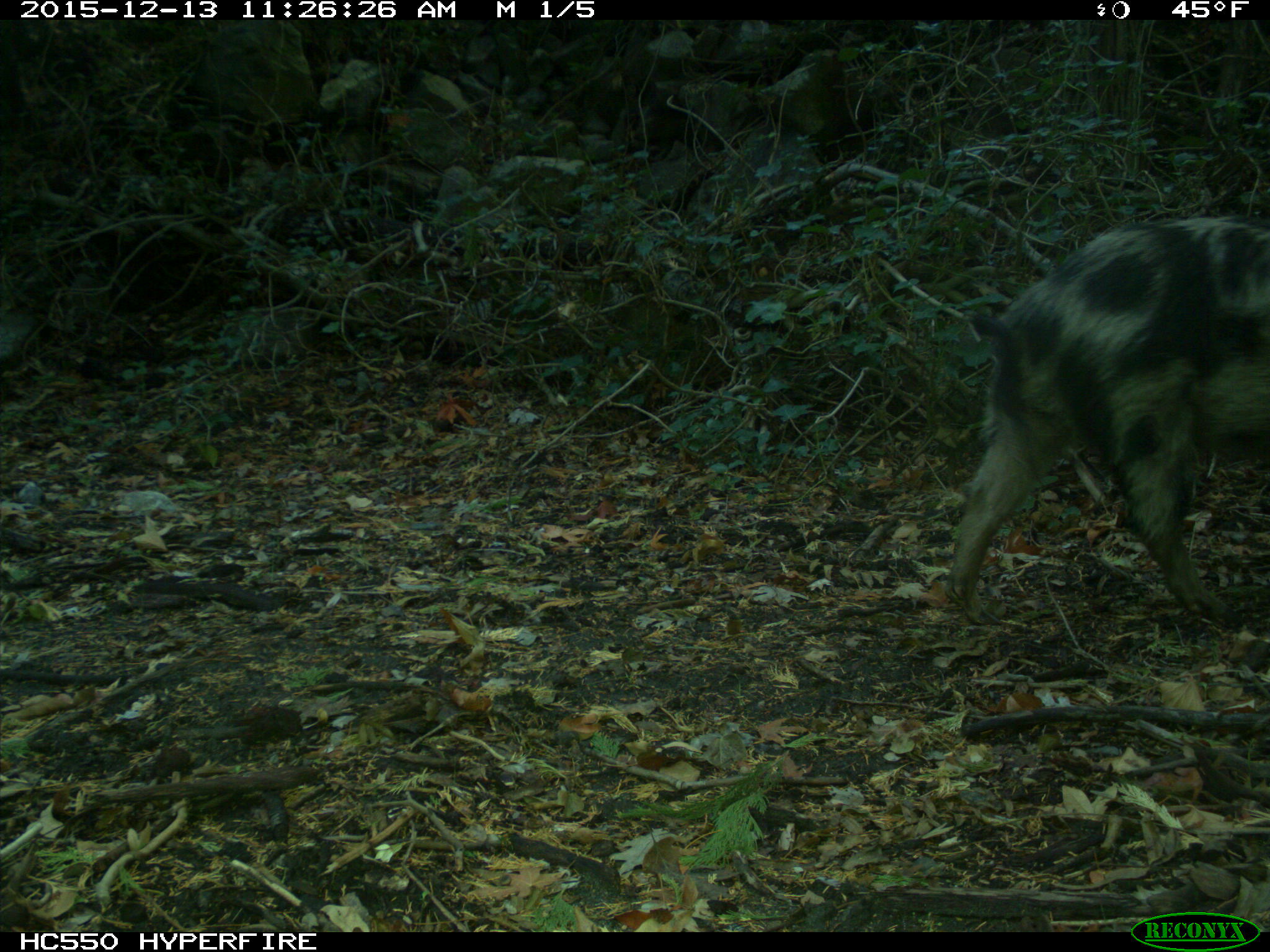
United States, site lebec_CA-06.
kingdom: Animalia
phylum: Chordata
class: Mammalia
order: Artiodactyla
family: Suidae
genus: Sus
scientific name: Sus scrofa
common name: wild boar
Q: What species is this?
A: Sus scrofa (wild boar).